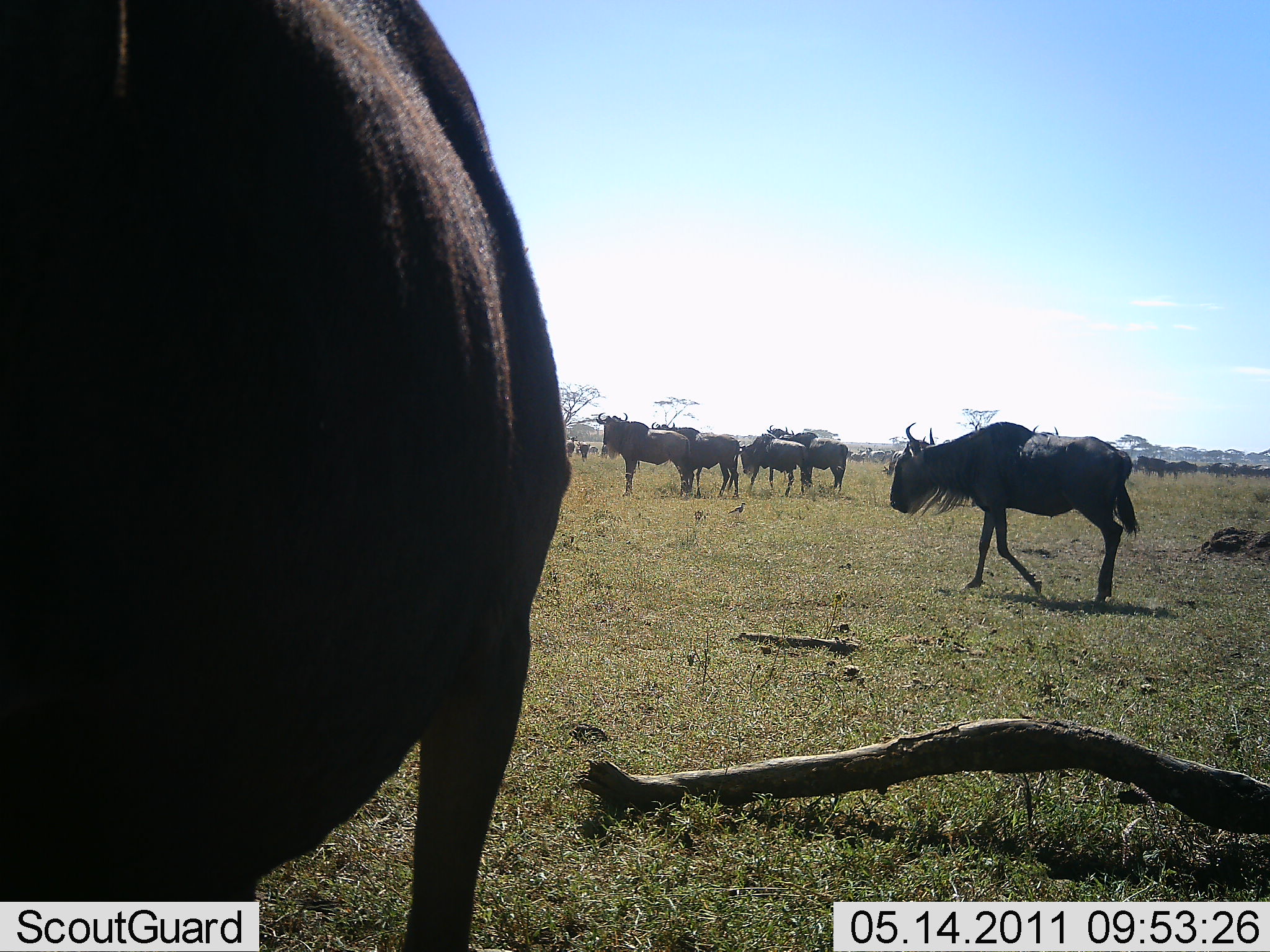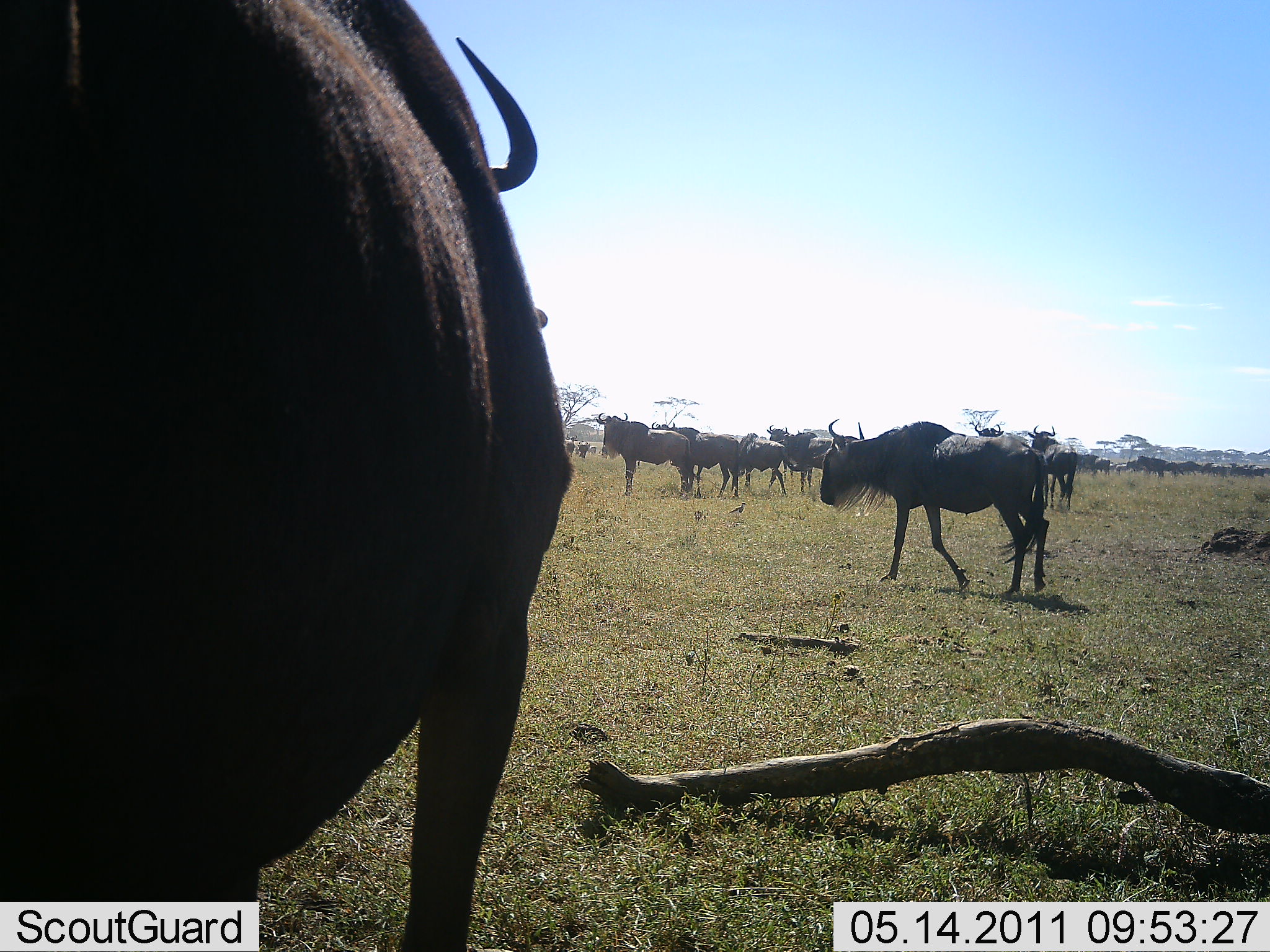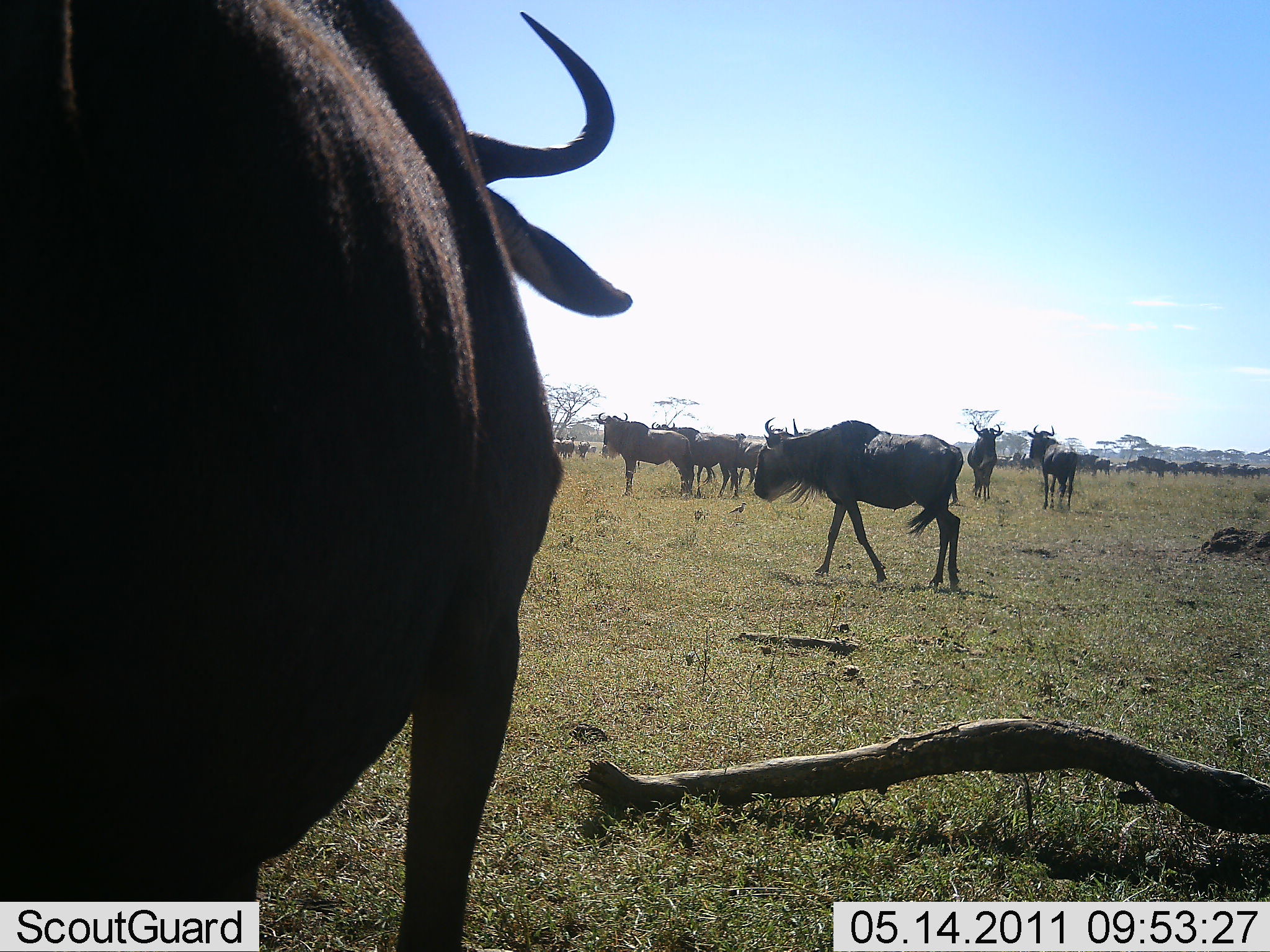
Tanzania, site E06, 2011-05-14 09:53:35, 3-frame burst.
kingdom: Animalia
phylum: Chordata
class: Mammalia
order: Artiodactyla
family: Bovidae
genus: Connochaetes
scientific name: Connochaetes taurinus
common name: blue wildebeest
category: wildebeest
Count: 11-50.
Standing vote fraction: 86%.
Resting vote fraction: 0%.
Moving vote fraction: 79%.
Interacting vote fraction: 0%.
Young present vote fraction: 0%.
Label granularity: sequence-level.